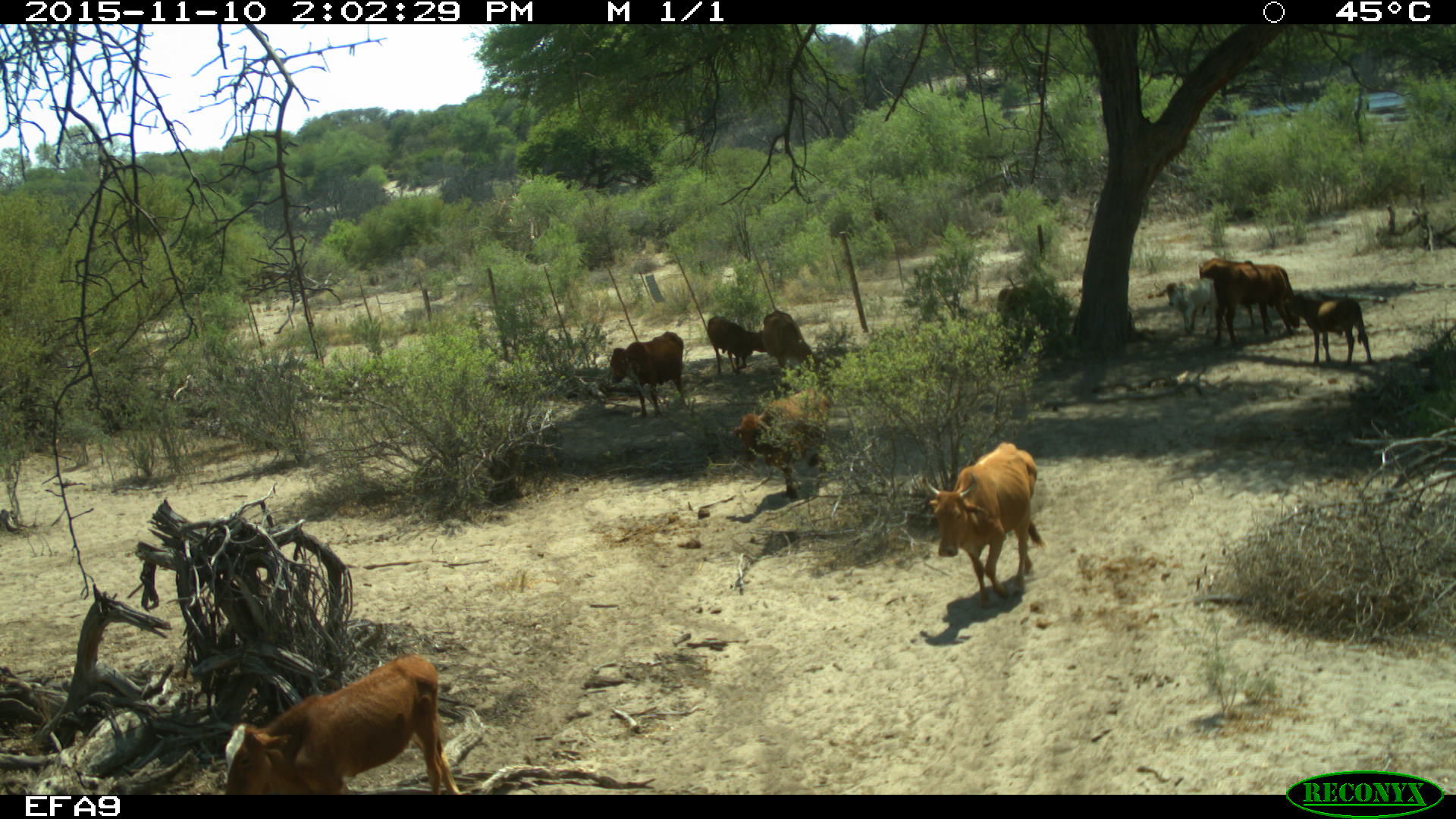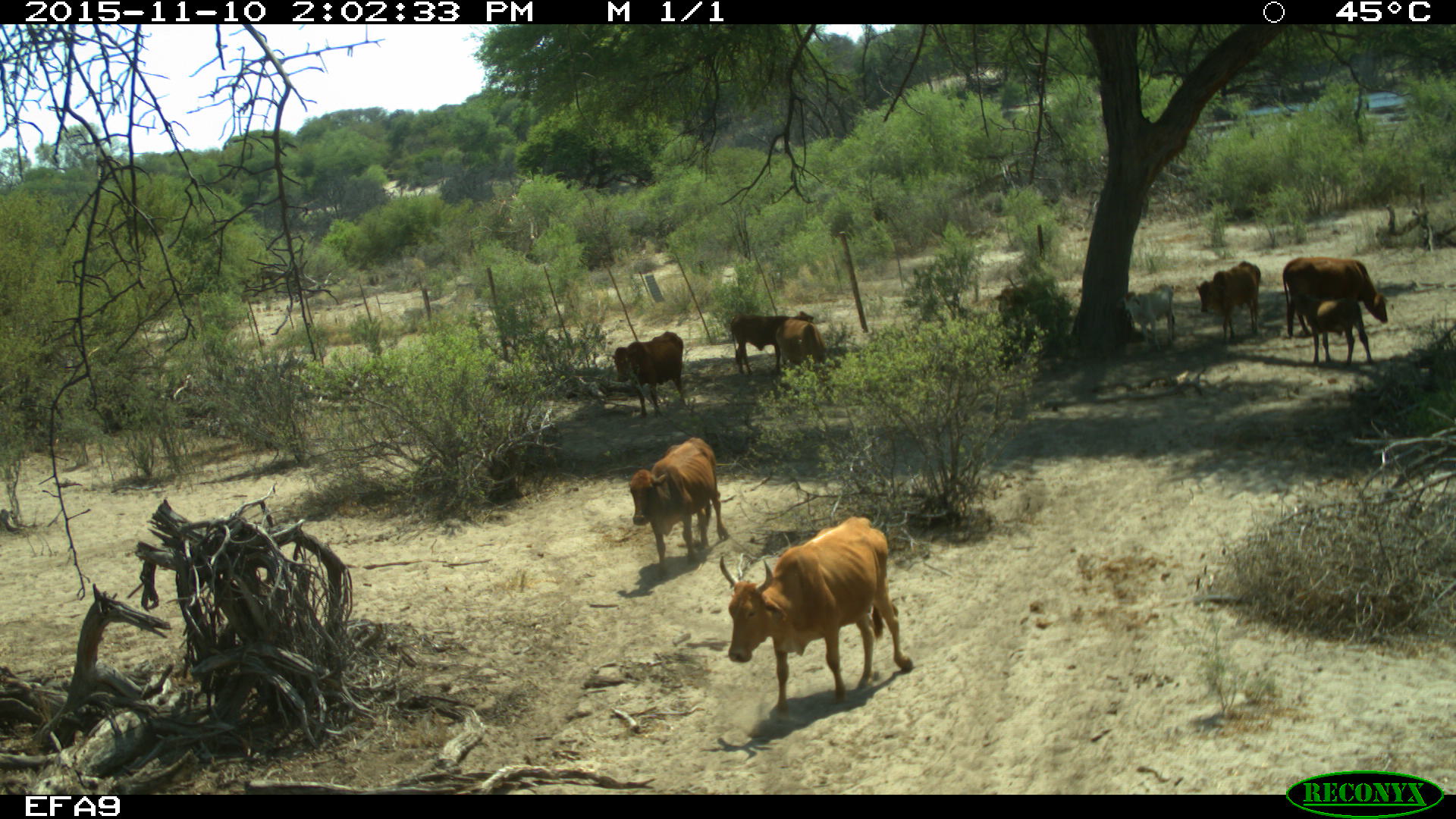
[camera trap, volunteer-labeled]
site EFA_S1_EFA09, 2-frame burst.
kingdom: Animalia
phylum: Chordata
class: Mammalia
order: Artiodactyla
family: Bovidae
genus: Bos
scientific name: Bos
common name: cattle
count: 10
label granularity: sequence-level